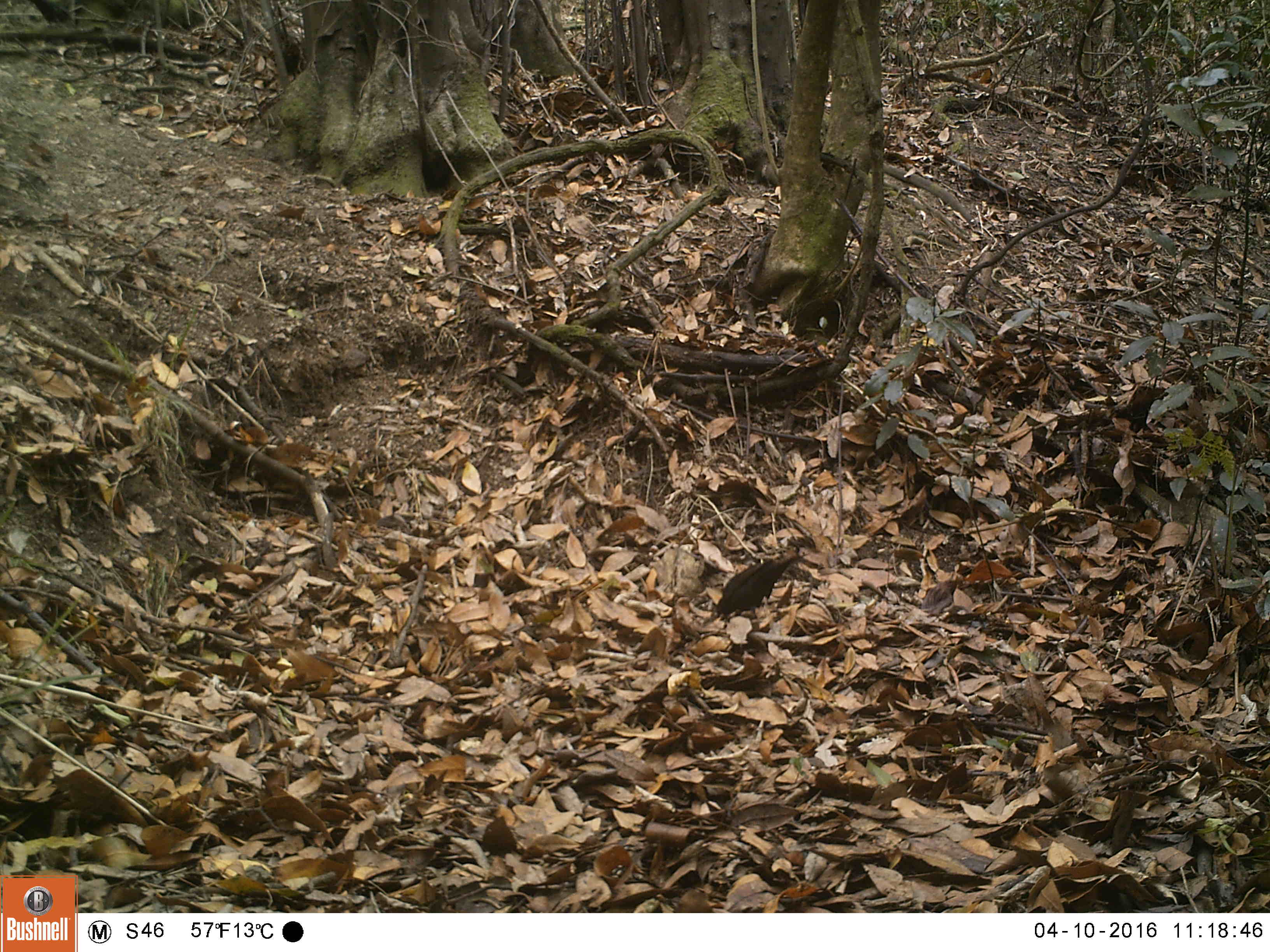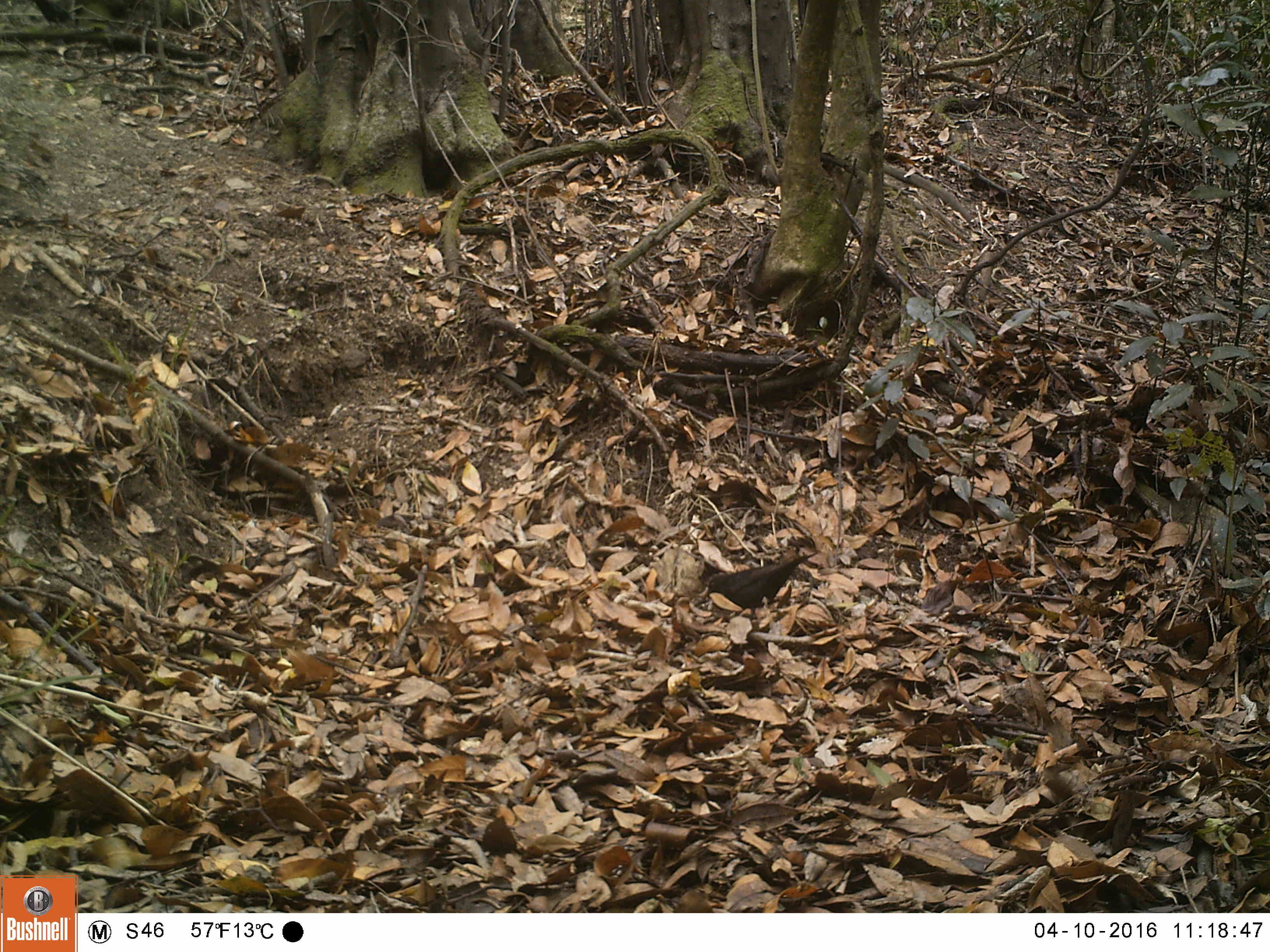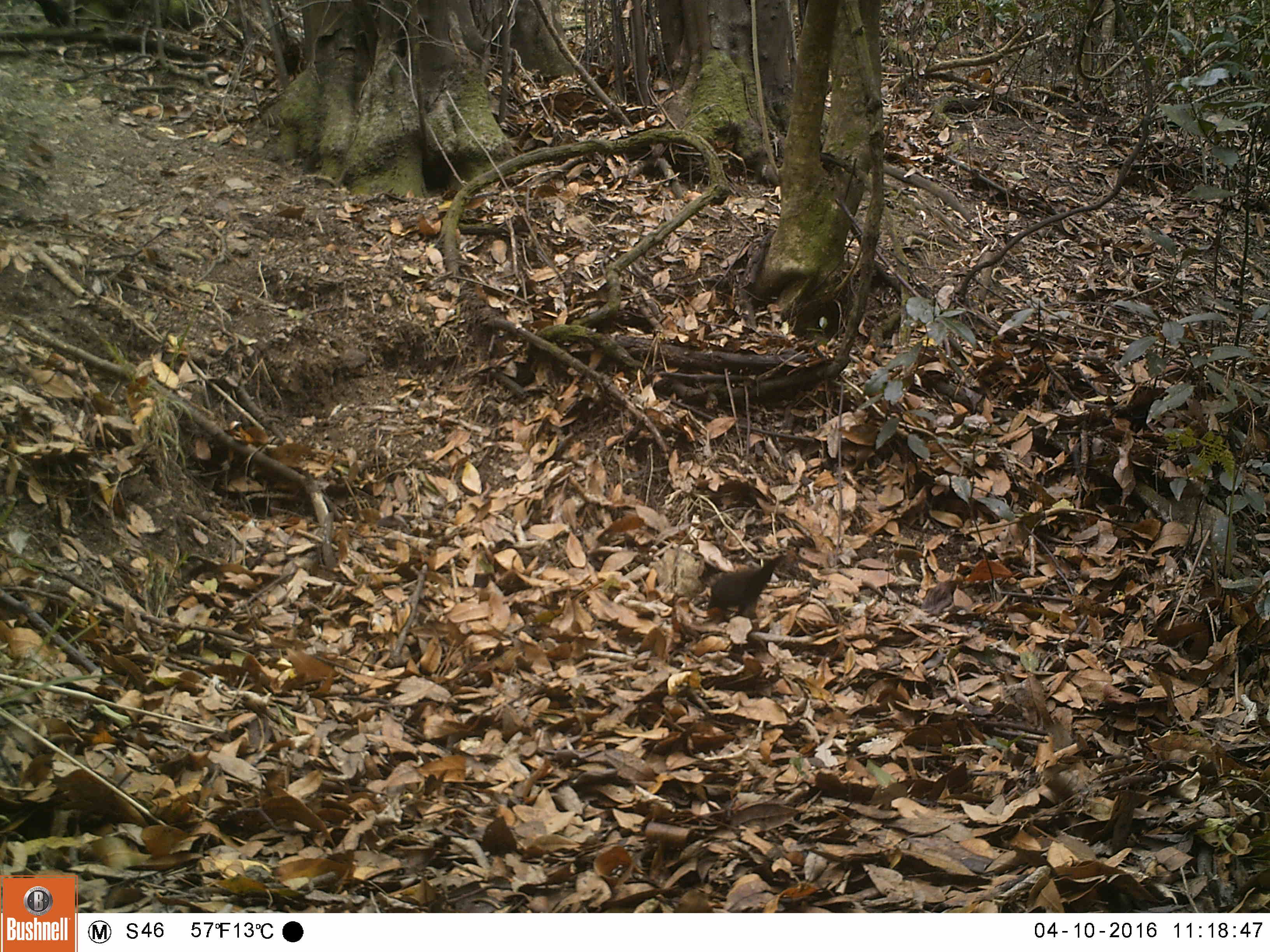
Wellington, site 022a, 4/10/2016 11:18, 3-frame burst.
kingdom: Animalia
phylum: Chordata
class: Aves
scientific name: Aves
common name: bird